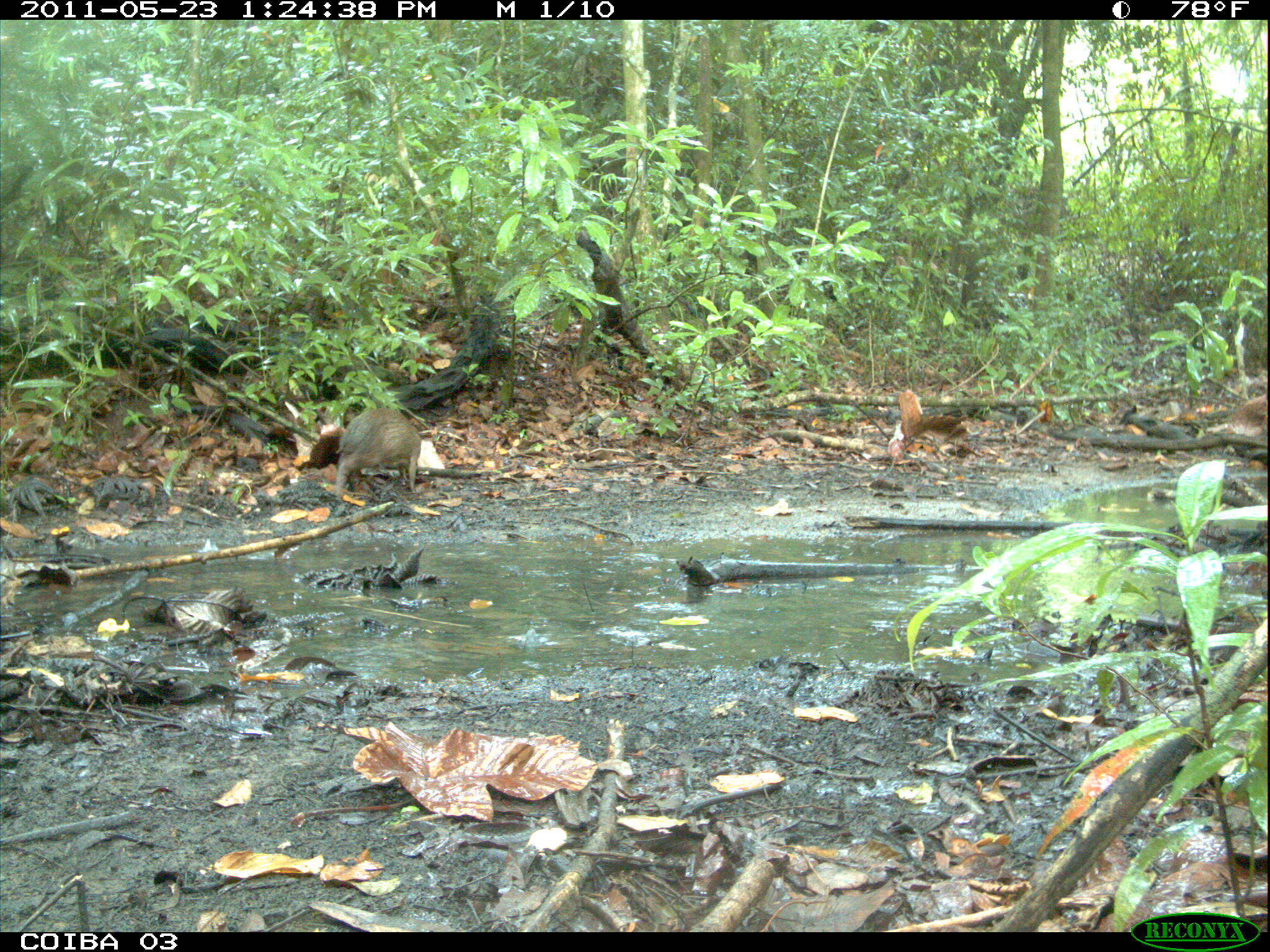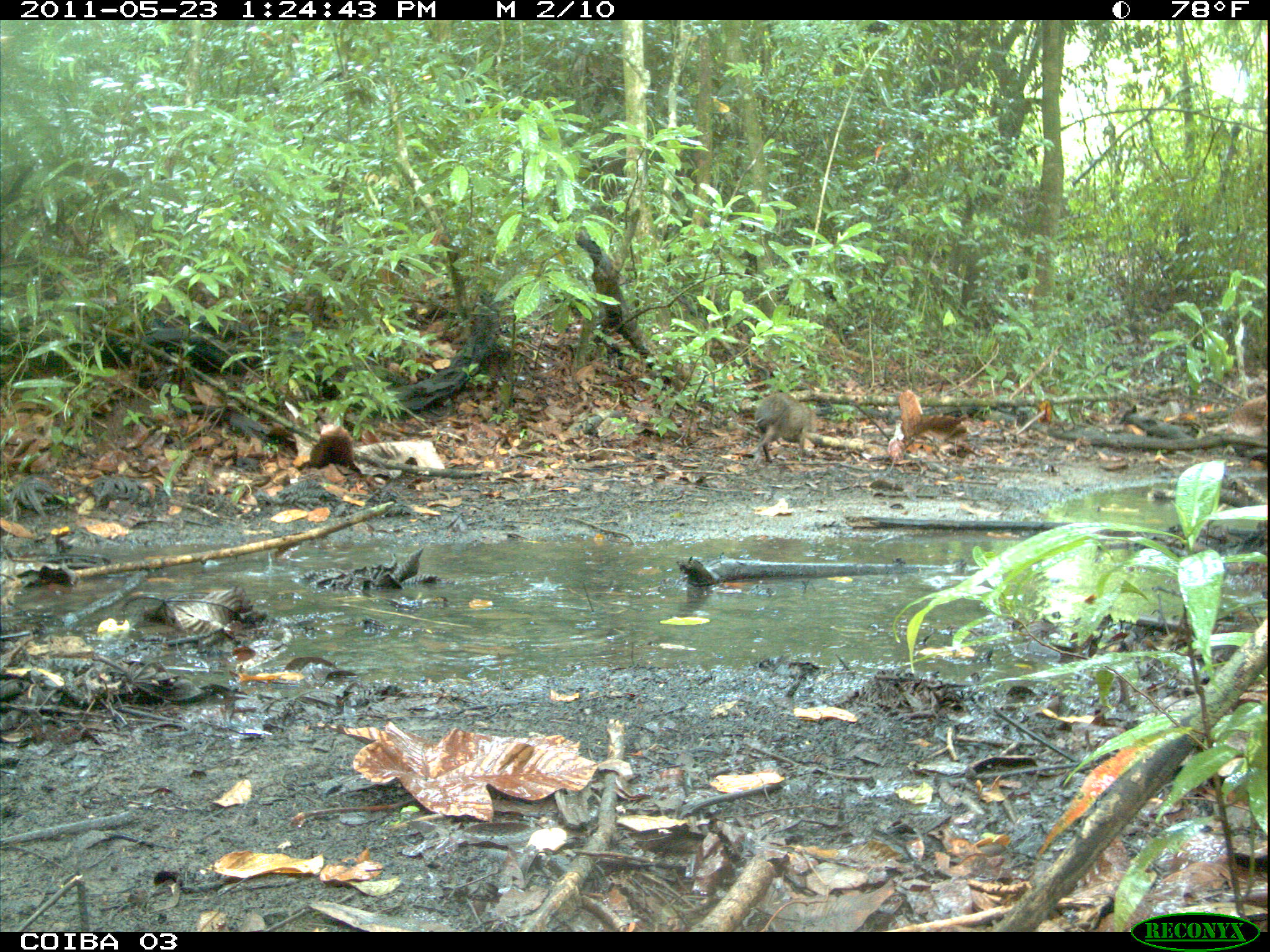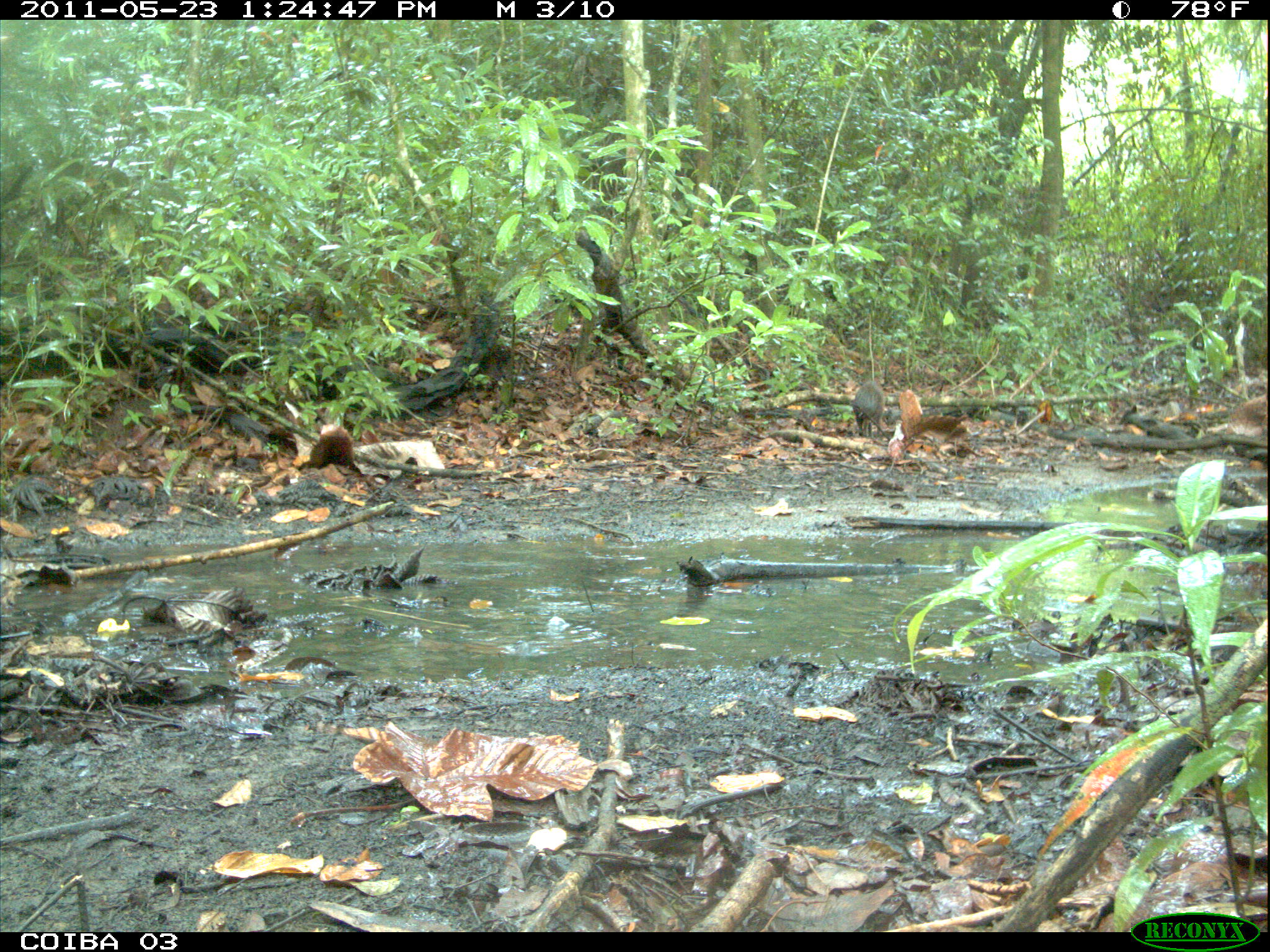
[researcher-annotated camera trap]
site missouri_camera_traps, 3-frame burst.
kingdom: Animalia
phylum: Chordata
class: Mammalia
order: Rodentia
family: Dasyproctidae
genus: Dasyprocta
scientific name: Dasyprocta coibae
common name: coiban agouti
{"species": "coiban agouti (Dasyprocta coibae)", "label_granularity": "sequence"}